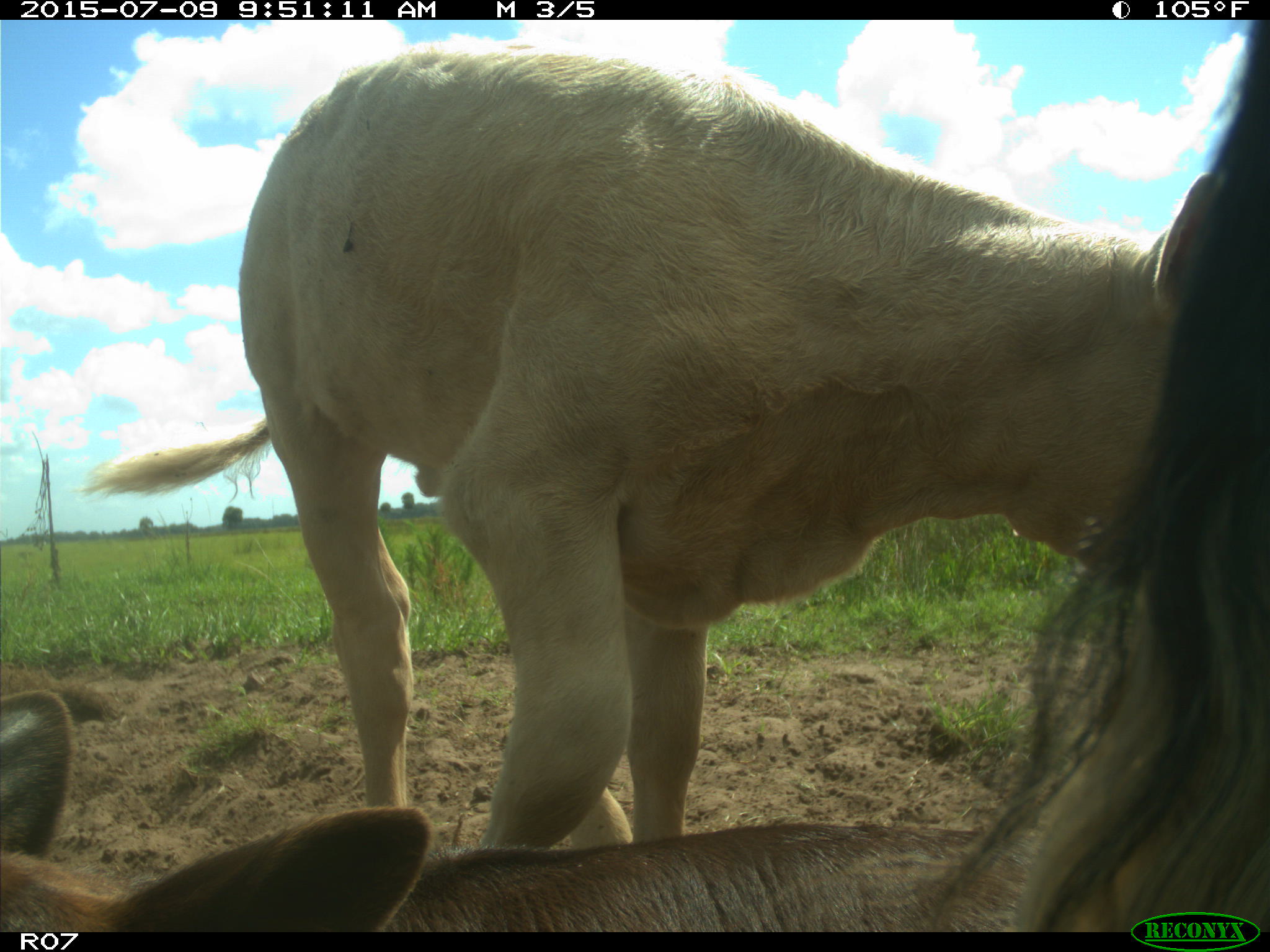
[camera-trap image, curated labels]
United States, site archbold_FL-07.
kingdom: Animalia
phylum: Chordata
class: Mammalia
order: Artiodactyla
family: Bovidae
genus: Bos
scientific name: Bos taurus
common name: domestic cow